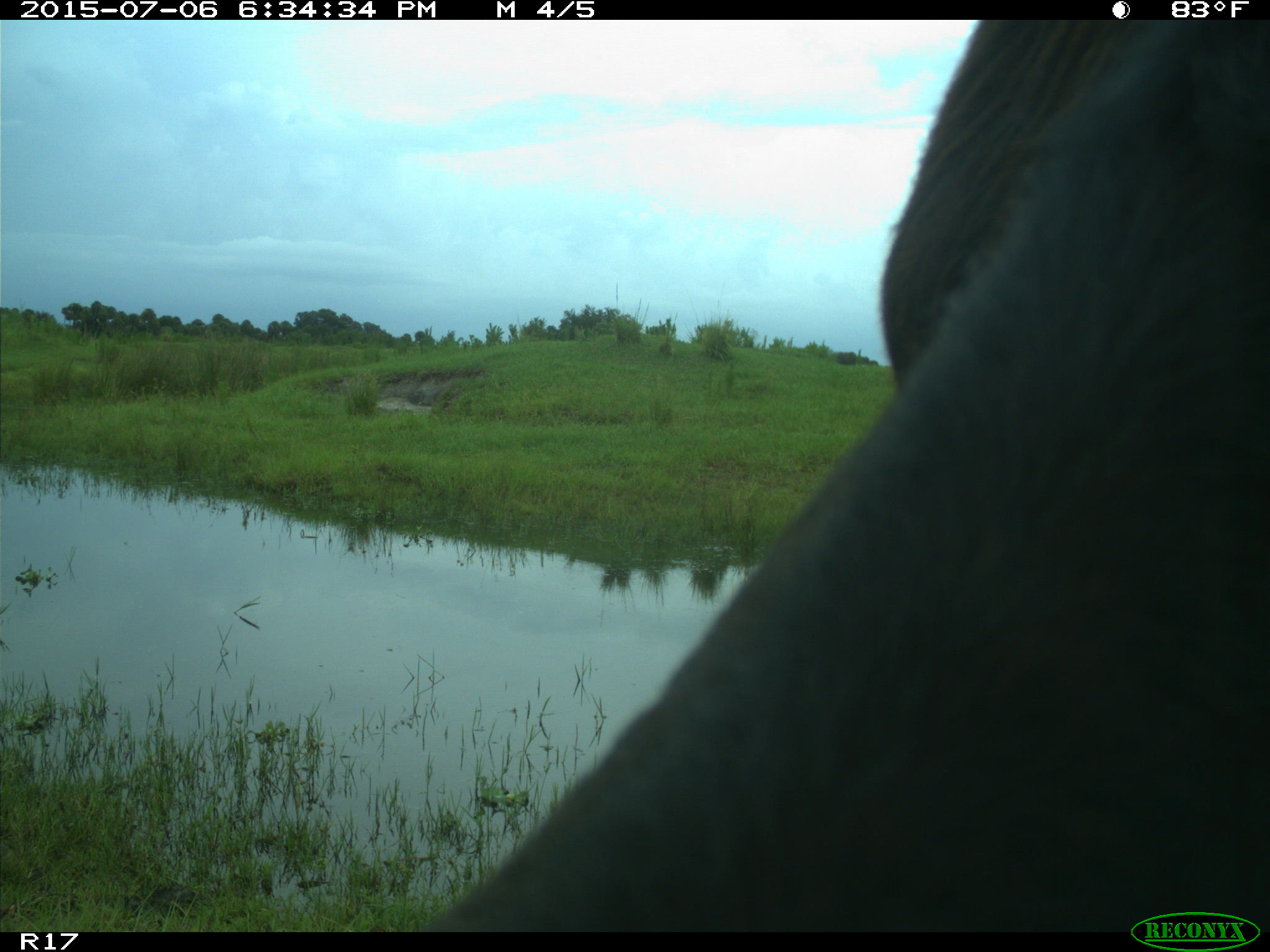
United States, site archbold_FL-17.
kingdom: Animalia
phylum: Chordata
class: Mammalia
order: Artiodactyla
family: Bovidae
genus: Bos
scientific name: Bos taurus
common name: domestic cow